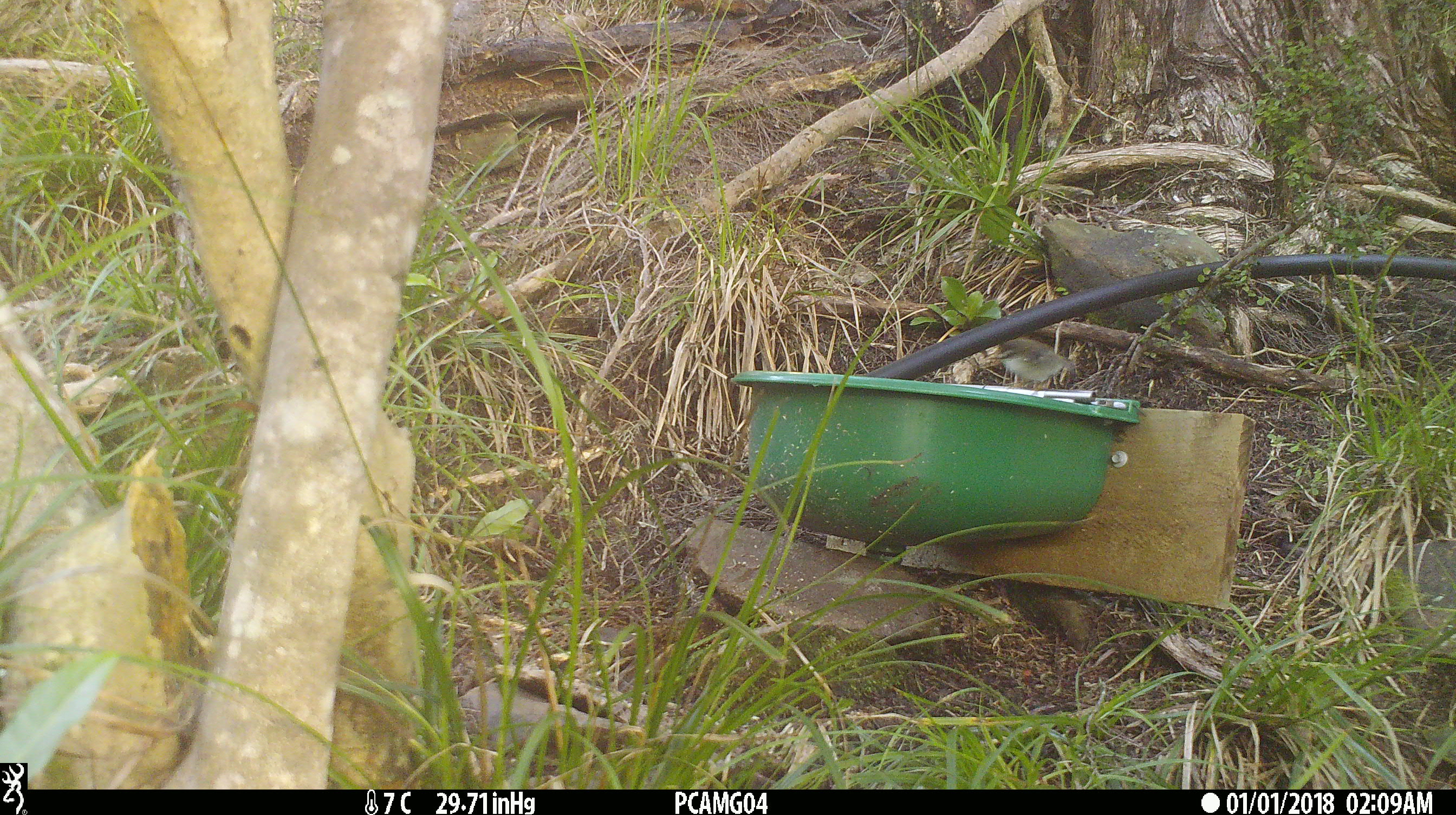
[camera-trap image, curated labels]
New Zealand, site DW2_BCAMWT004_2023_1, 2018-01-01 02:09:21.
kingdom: Animalia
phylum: Chordata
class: Aves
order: Passeriformes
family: Acanthisittidae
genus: Acanthisitta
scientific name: Acanthisitta chloris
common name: rifleman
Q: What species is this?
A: Rifleman (Acanthisitta chloris).